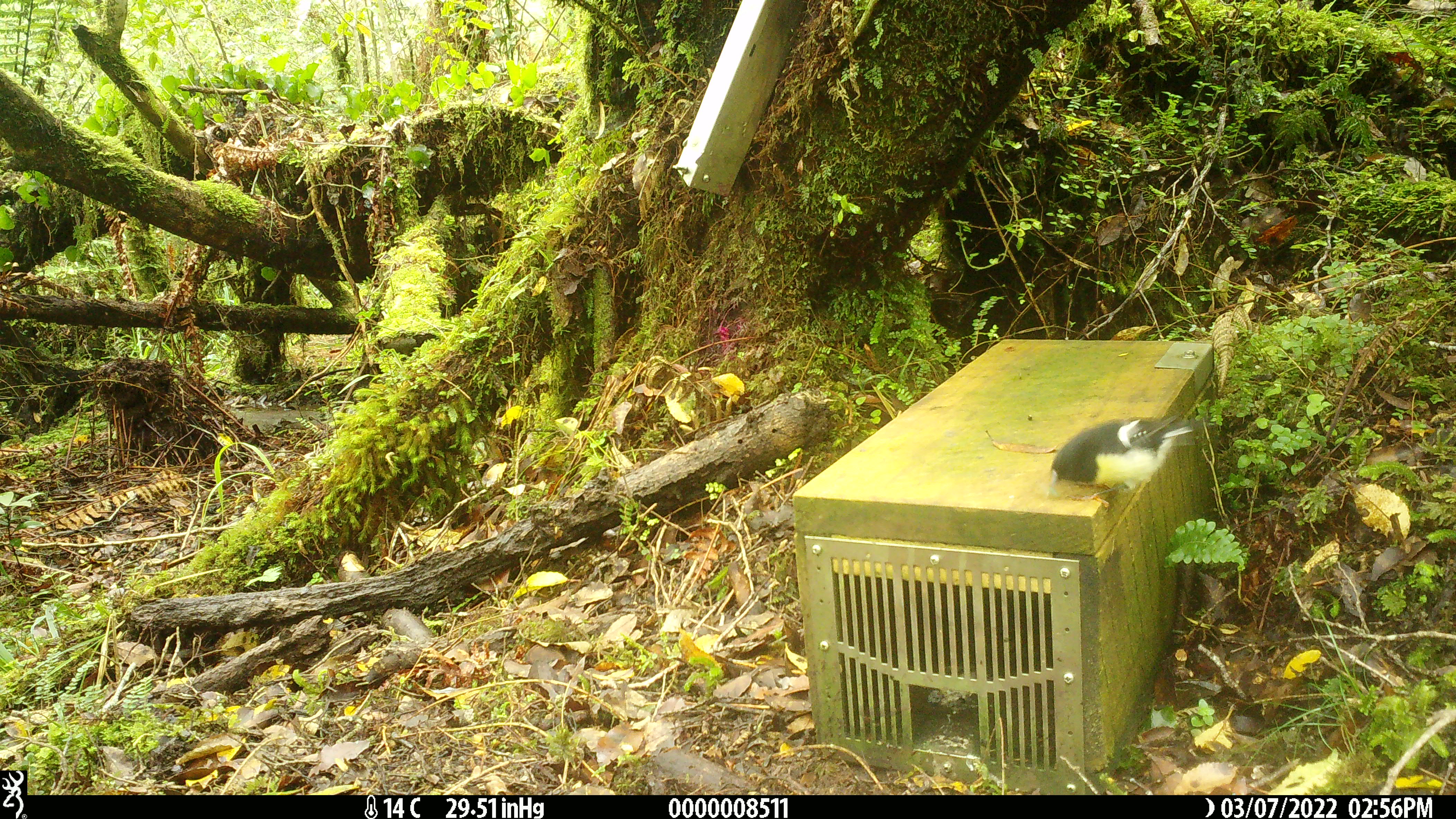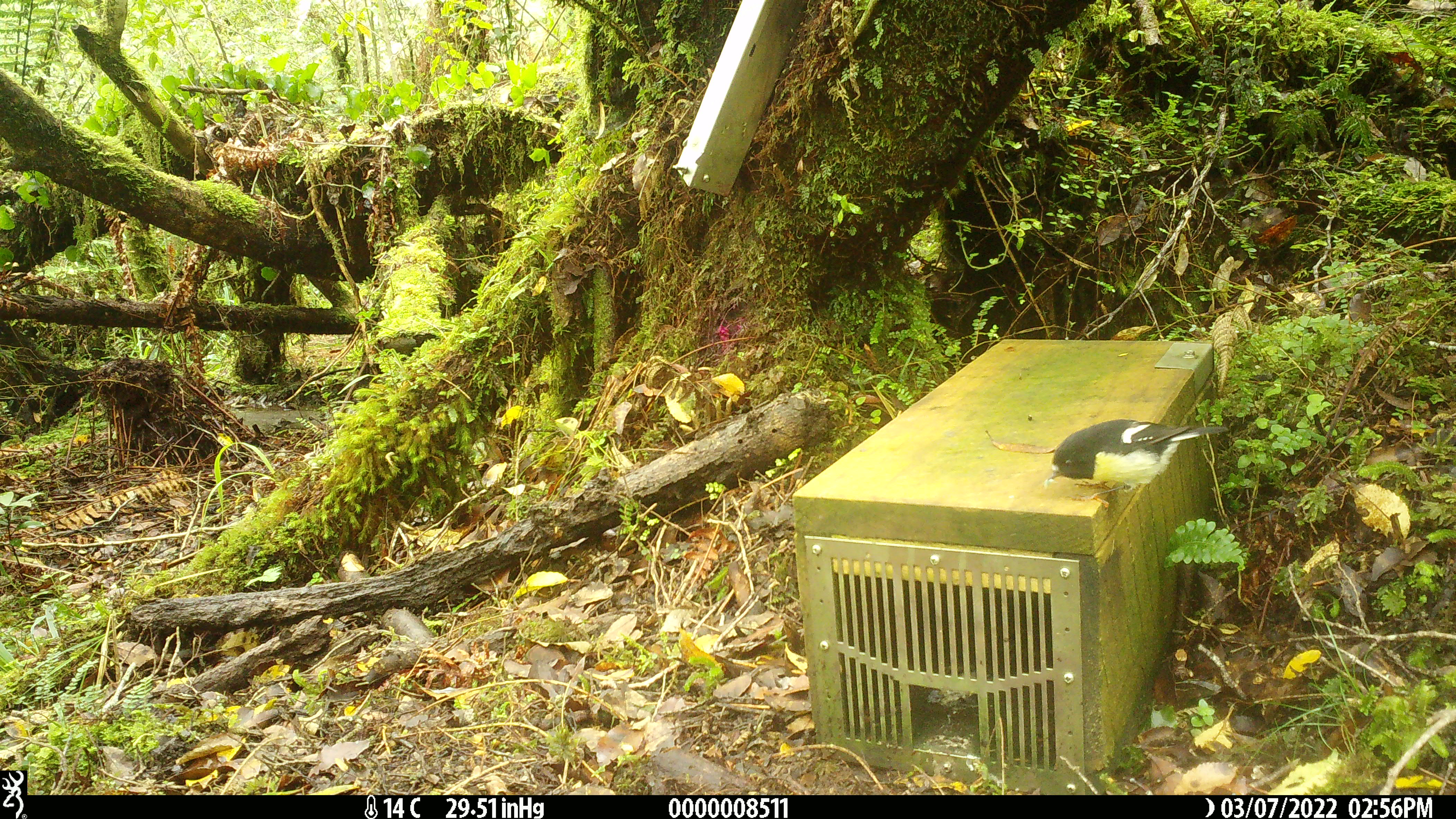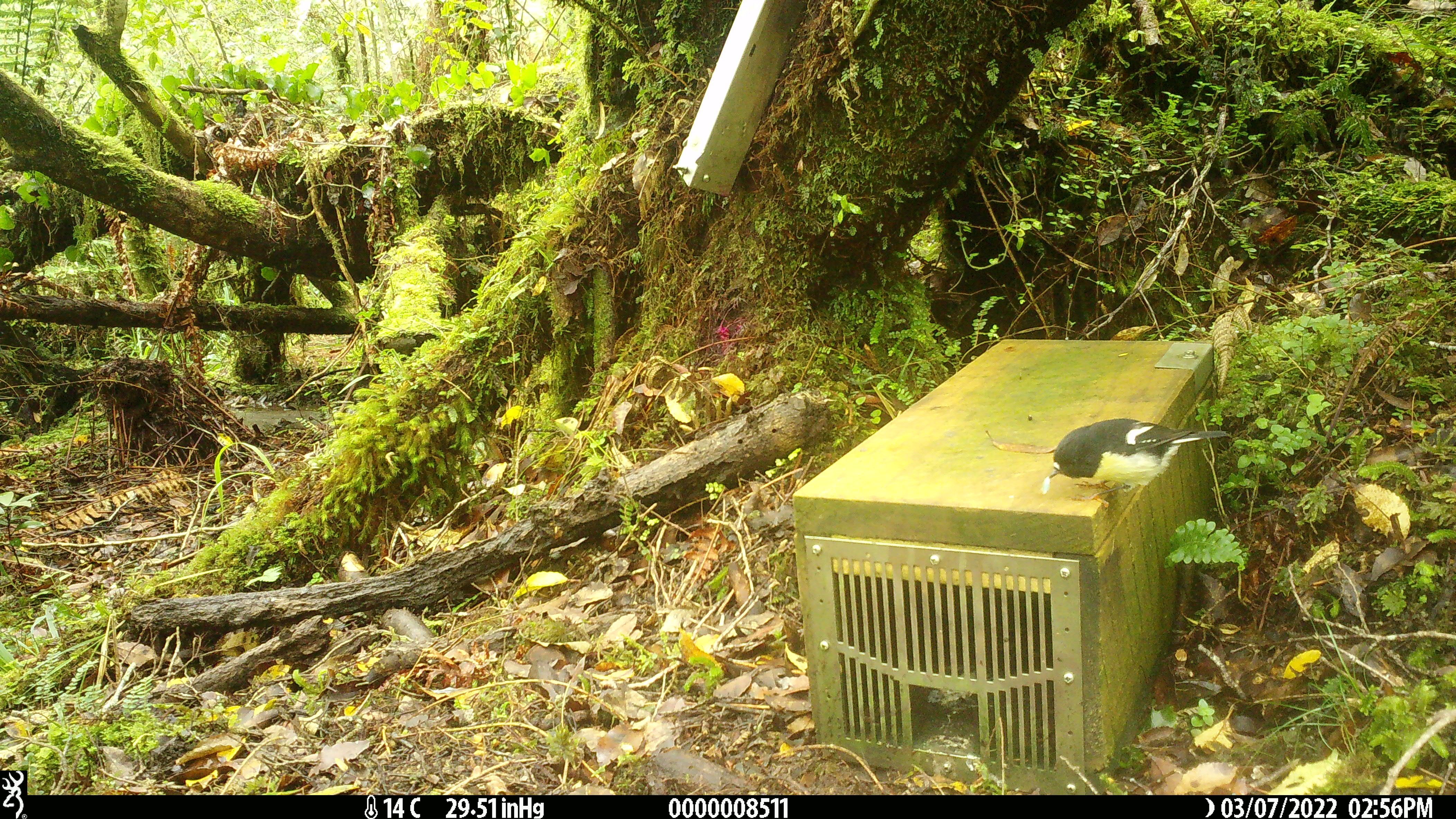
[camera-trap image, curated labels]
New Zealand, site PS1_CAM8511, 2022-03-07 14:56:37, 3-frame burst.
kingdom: Animalia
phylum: Chordata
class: Aves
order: Passeriformes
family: Petroicidae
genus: Petroica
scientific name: Petroica macrocephala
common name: tomtit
Tomtit (Petroica macrocephala).